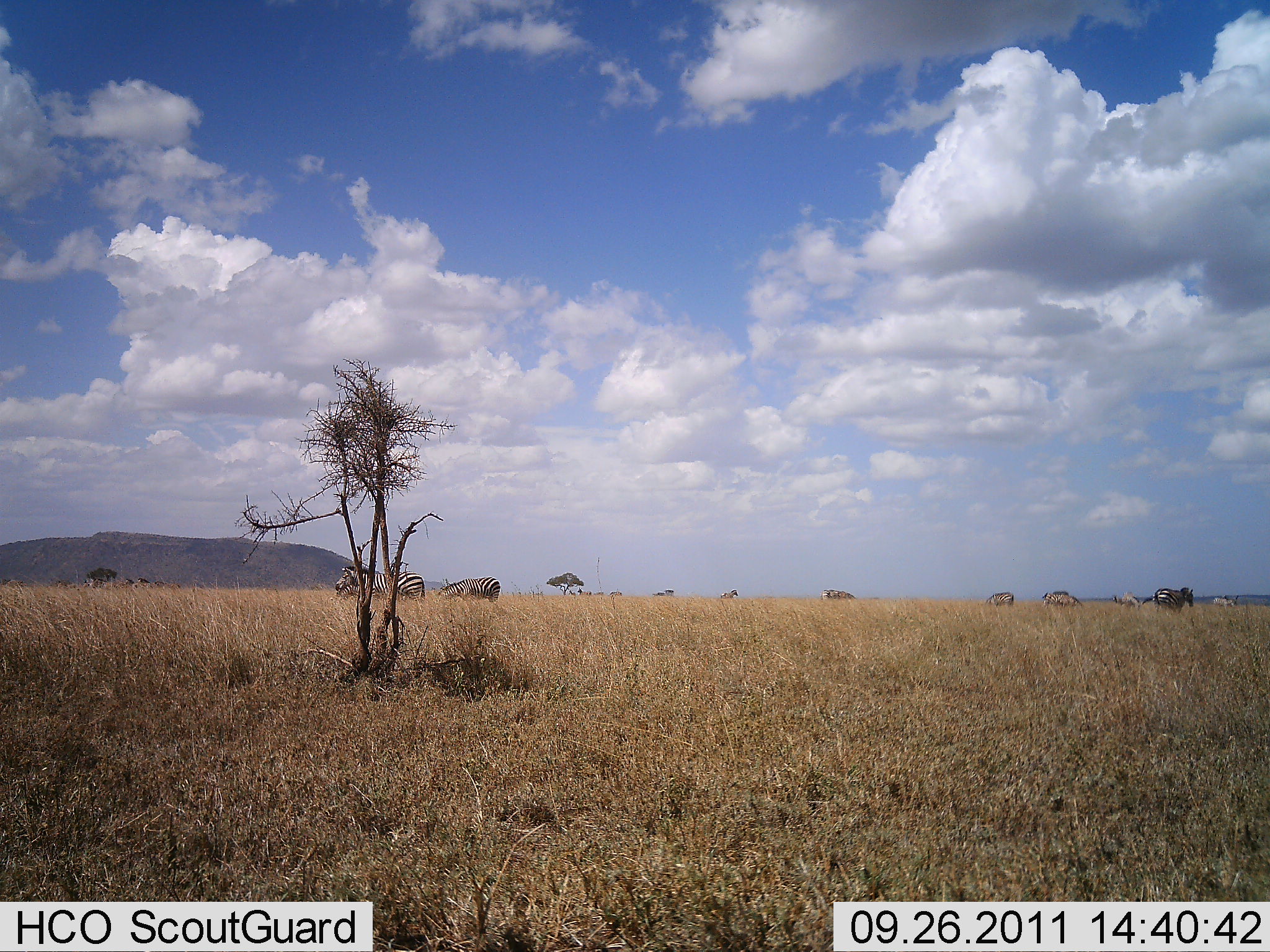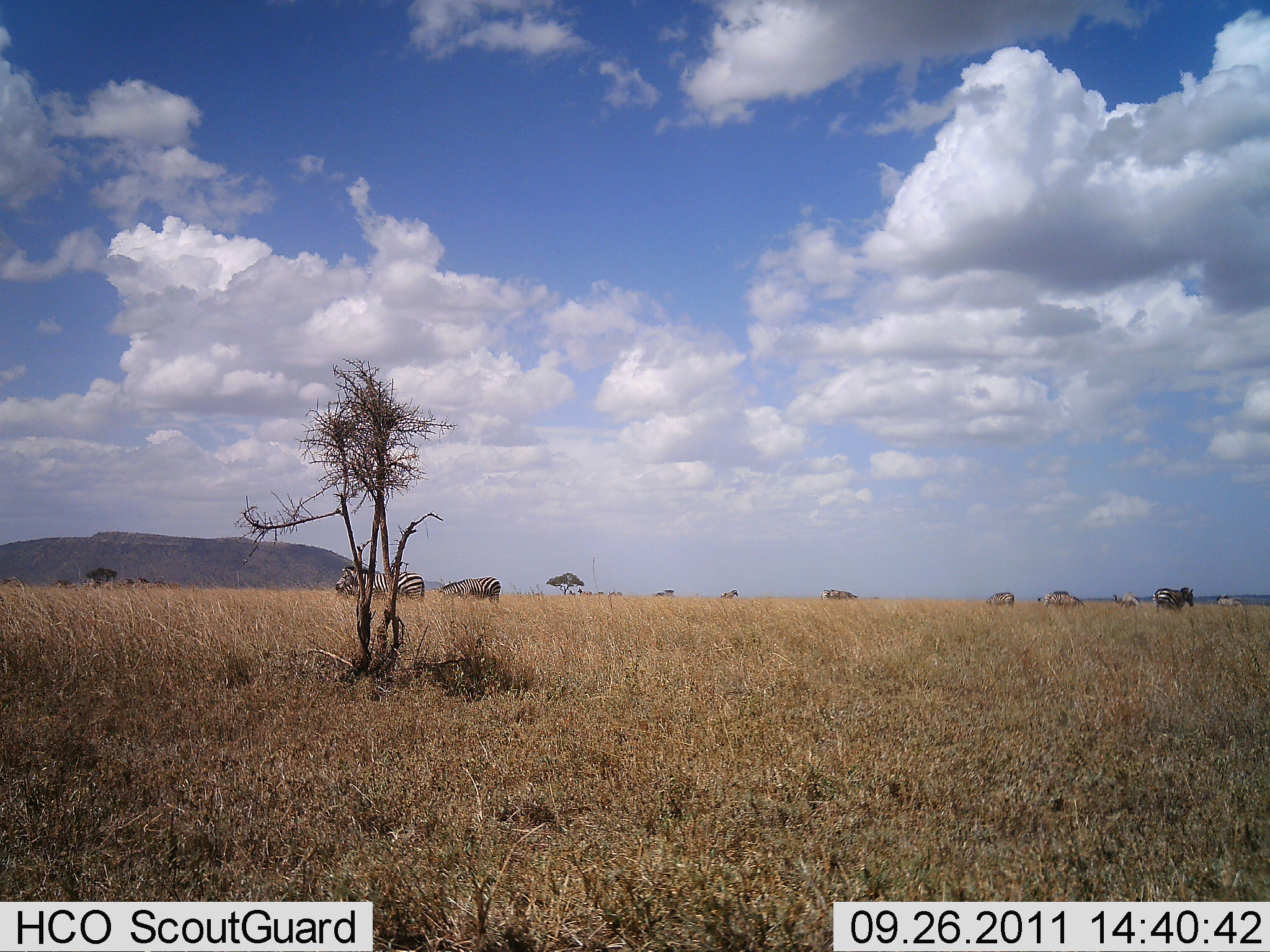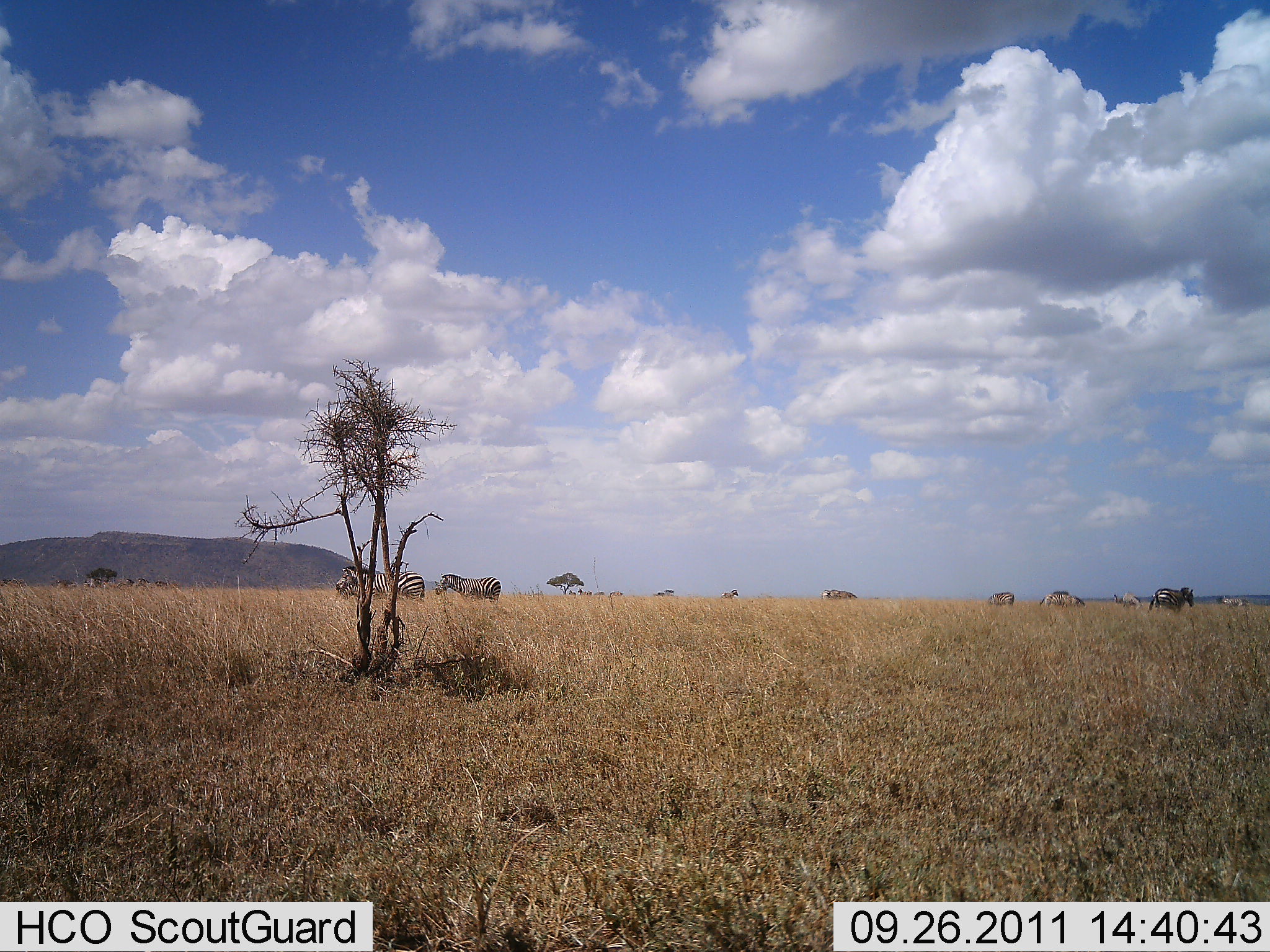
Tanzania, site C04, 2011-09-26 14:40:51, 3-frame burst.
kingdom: Animalia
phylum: Chordata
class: Mammalia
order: Perissodactyla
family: Equidae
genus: Equus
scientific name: Equus quagga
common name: plains zebra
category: zebra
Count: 5.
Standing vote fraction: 69%.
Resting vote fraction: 0%.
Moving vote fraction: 12%.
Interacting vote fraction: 6%.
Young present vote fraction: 0%.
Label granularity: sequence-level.